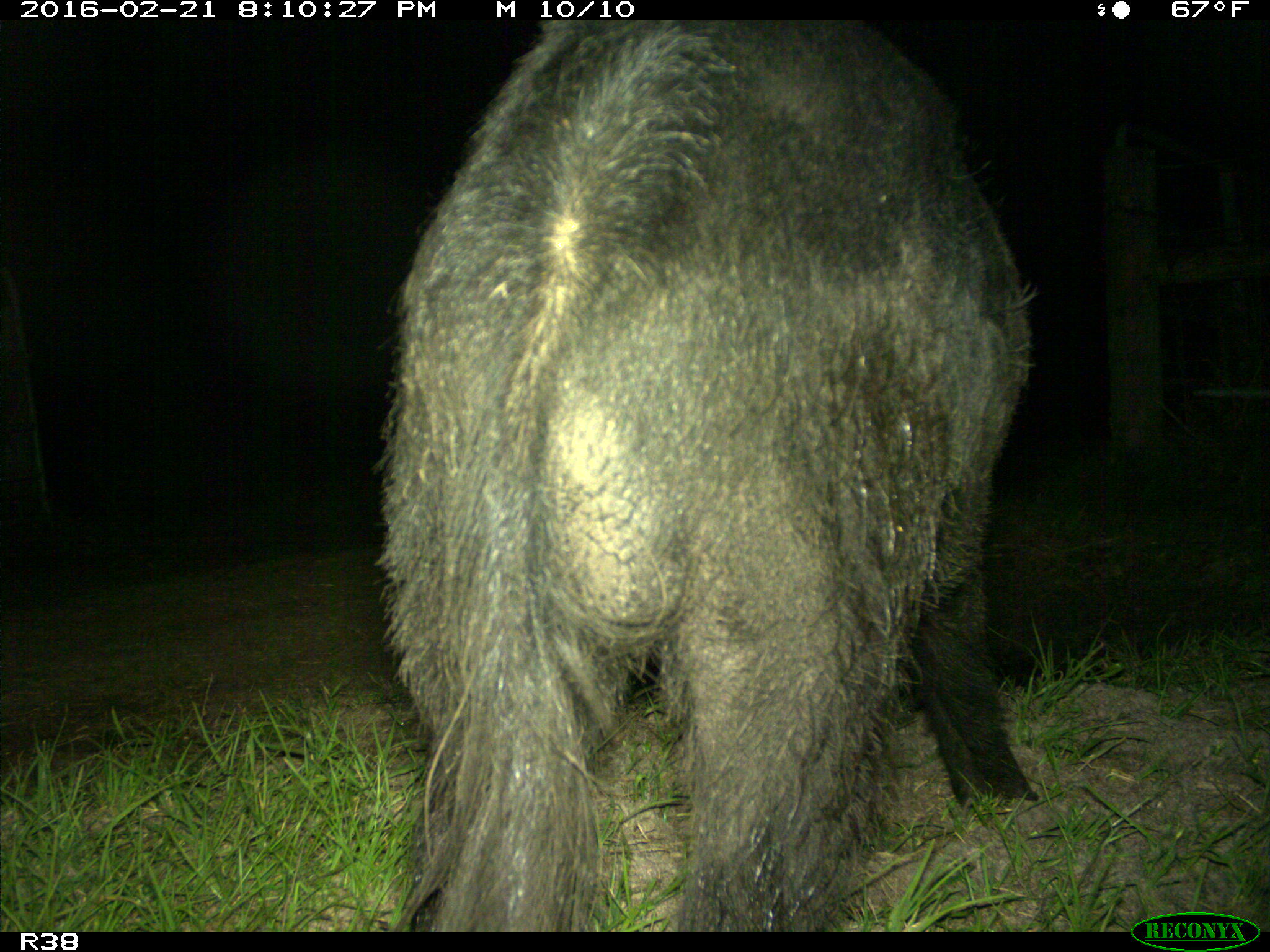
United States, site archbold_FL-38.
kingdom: Animalia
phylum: Chordata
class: Mammalia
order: Artiodactyla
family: Suidae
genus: Sus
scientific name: Sus scrofa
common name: wild boar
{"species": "Sus scrofa (wild boar)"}